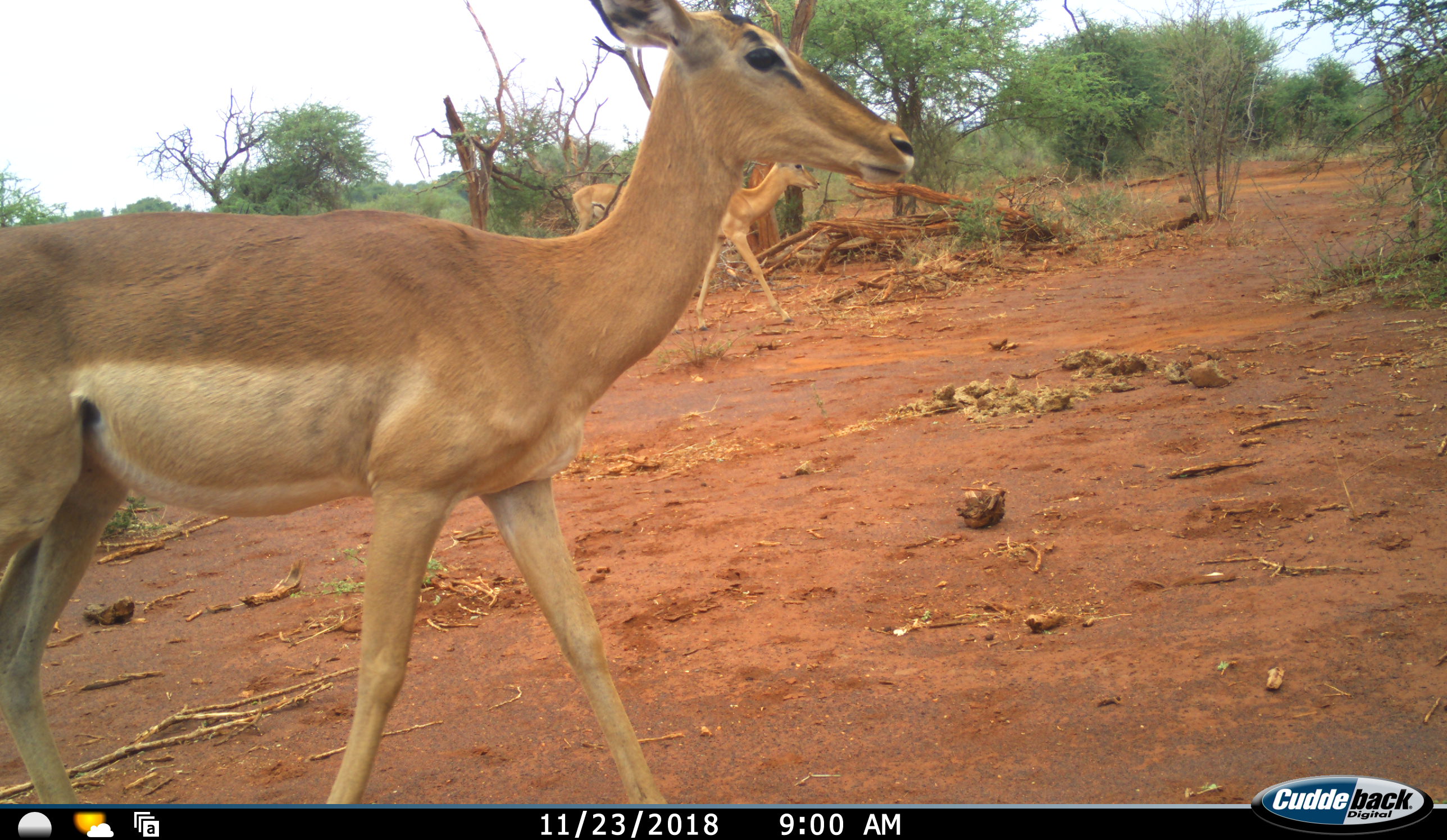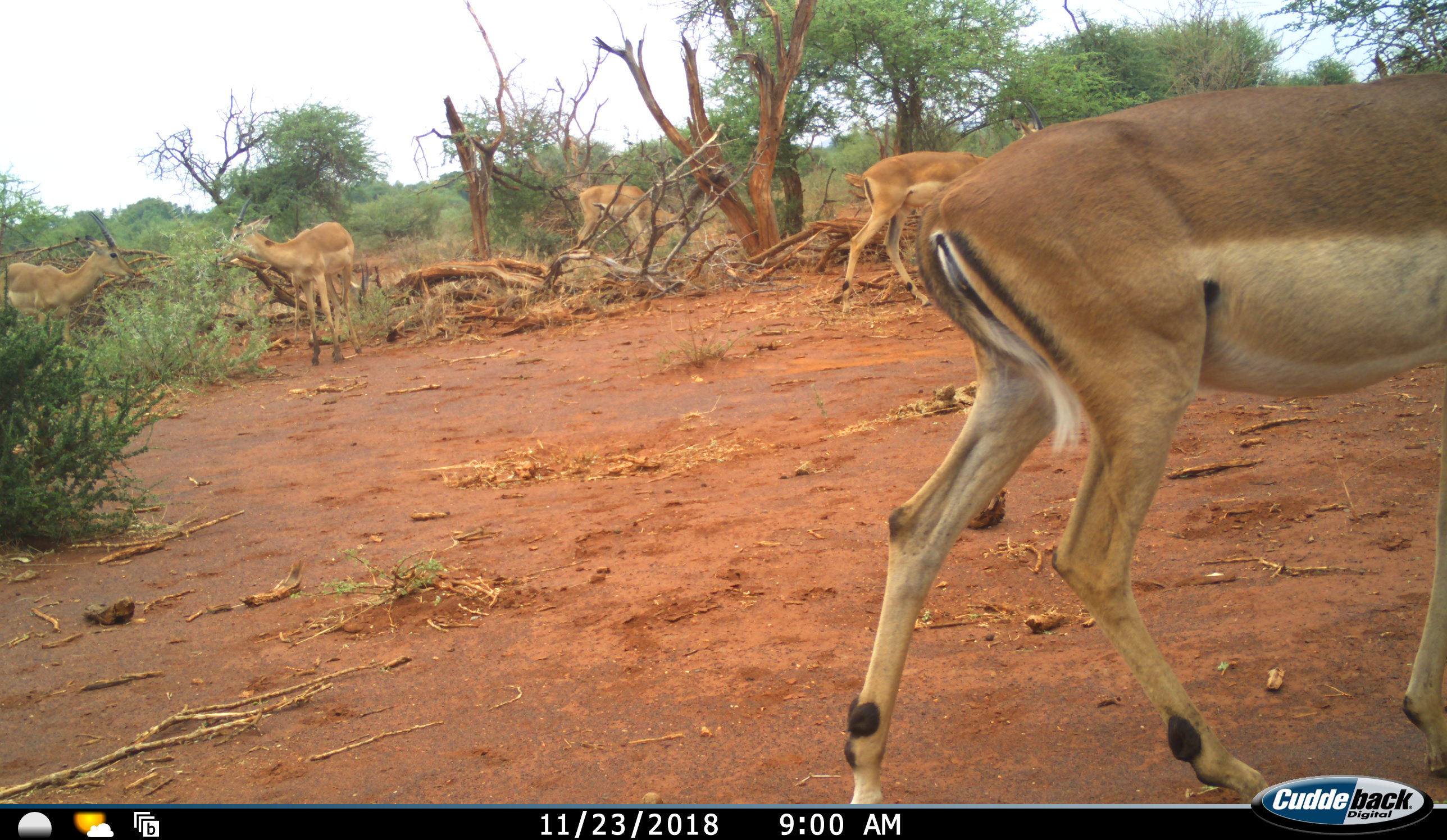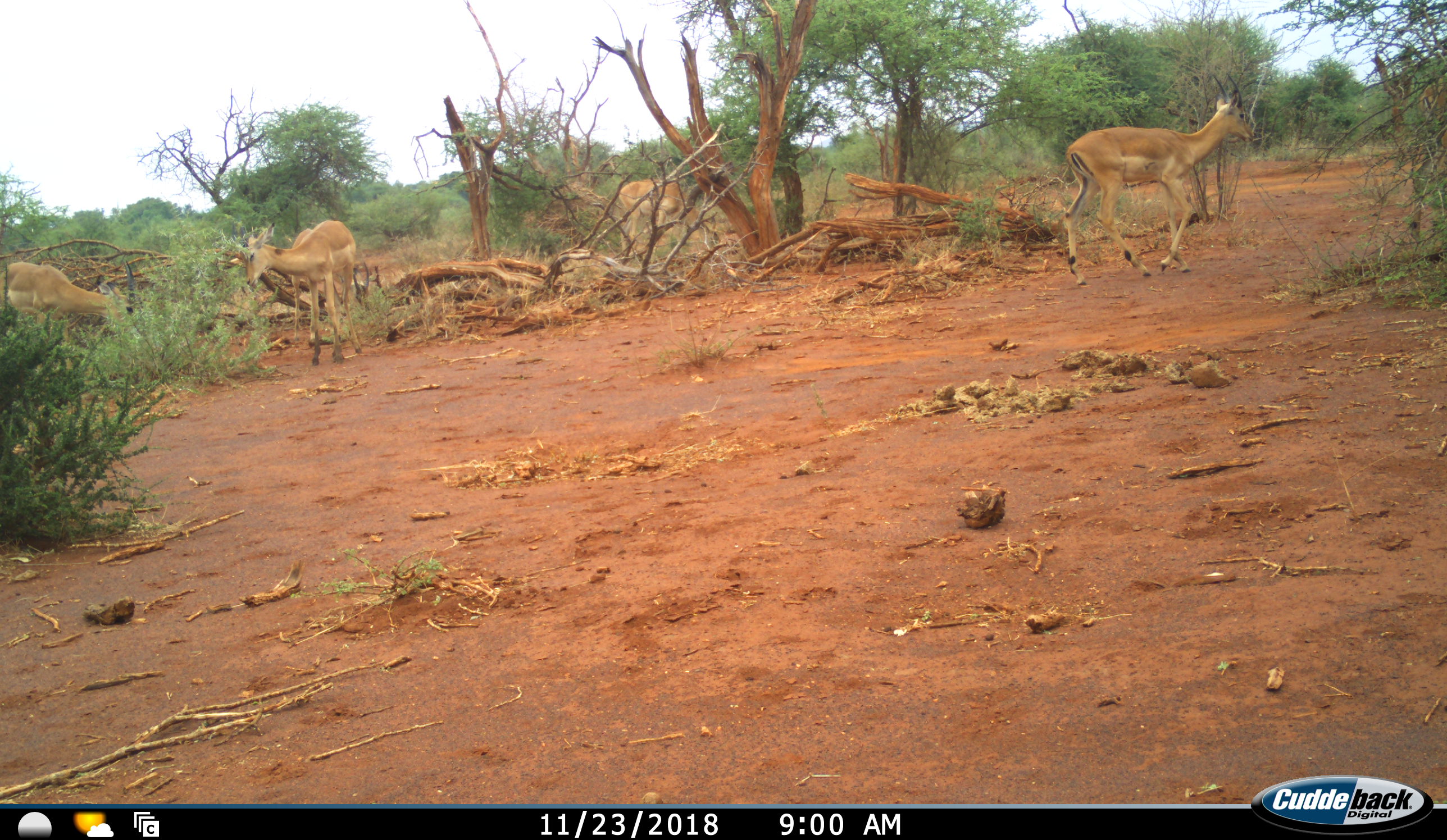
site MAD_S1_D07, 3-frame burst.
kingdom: Animalia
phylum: Chordata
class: Mammalia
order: Artiodactyla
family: Bovidae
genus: Aepyceros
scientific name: Aepyceros melampus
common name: impala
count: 5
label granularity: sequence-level